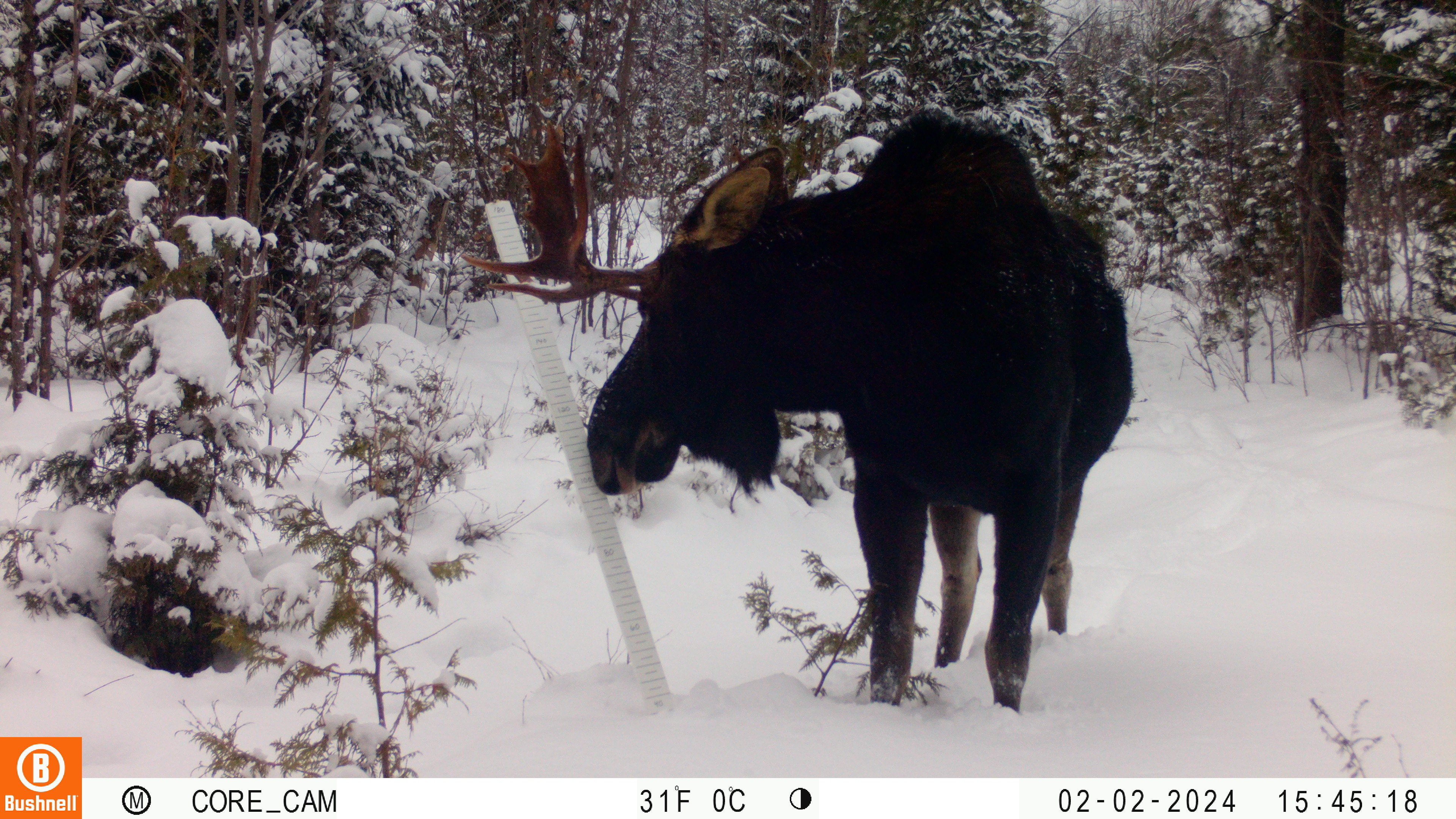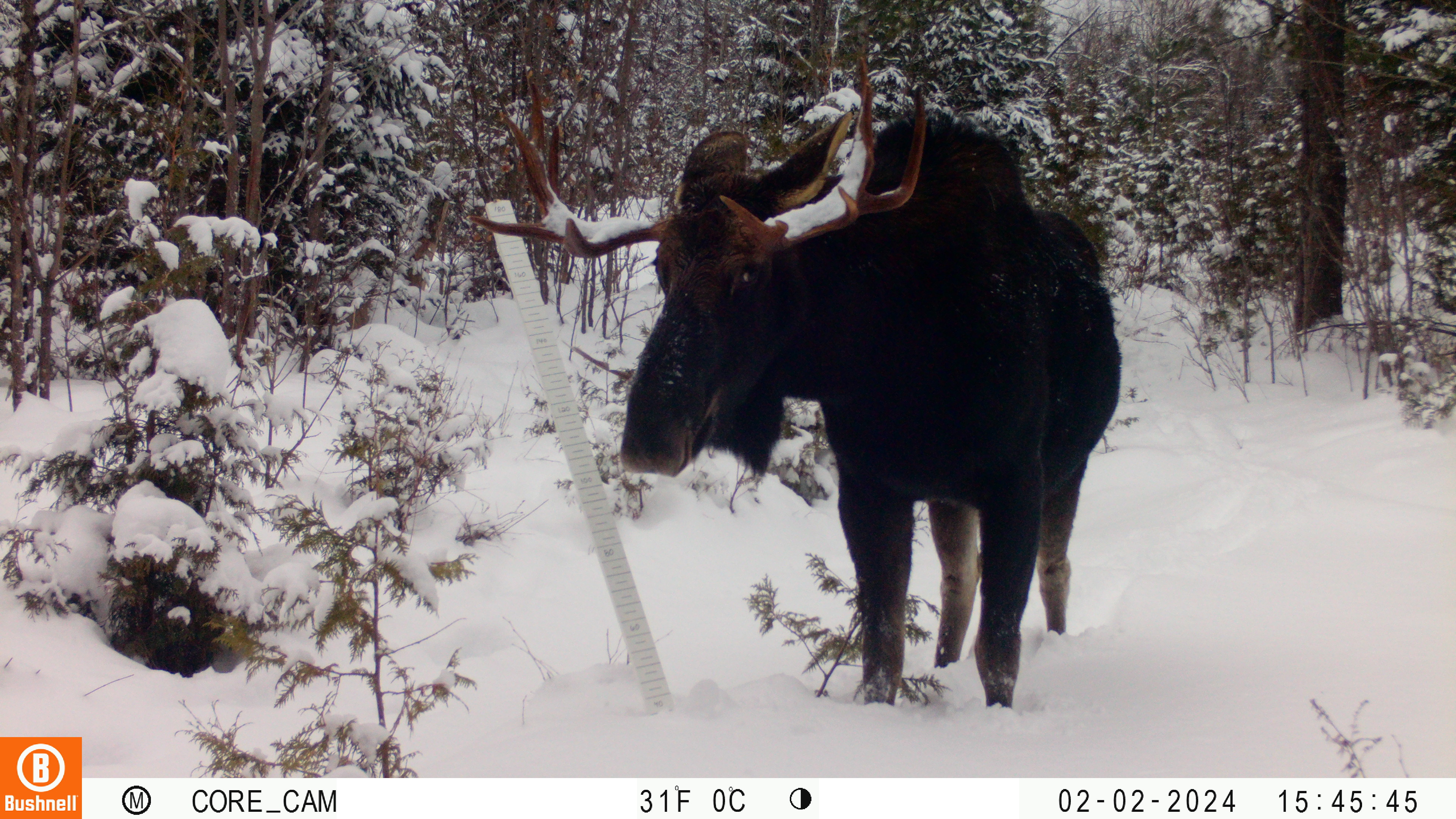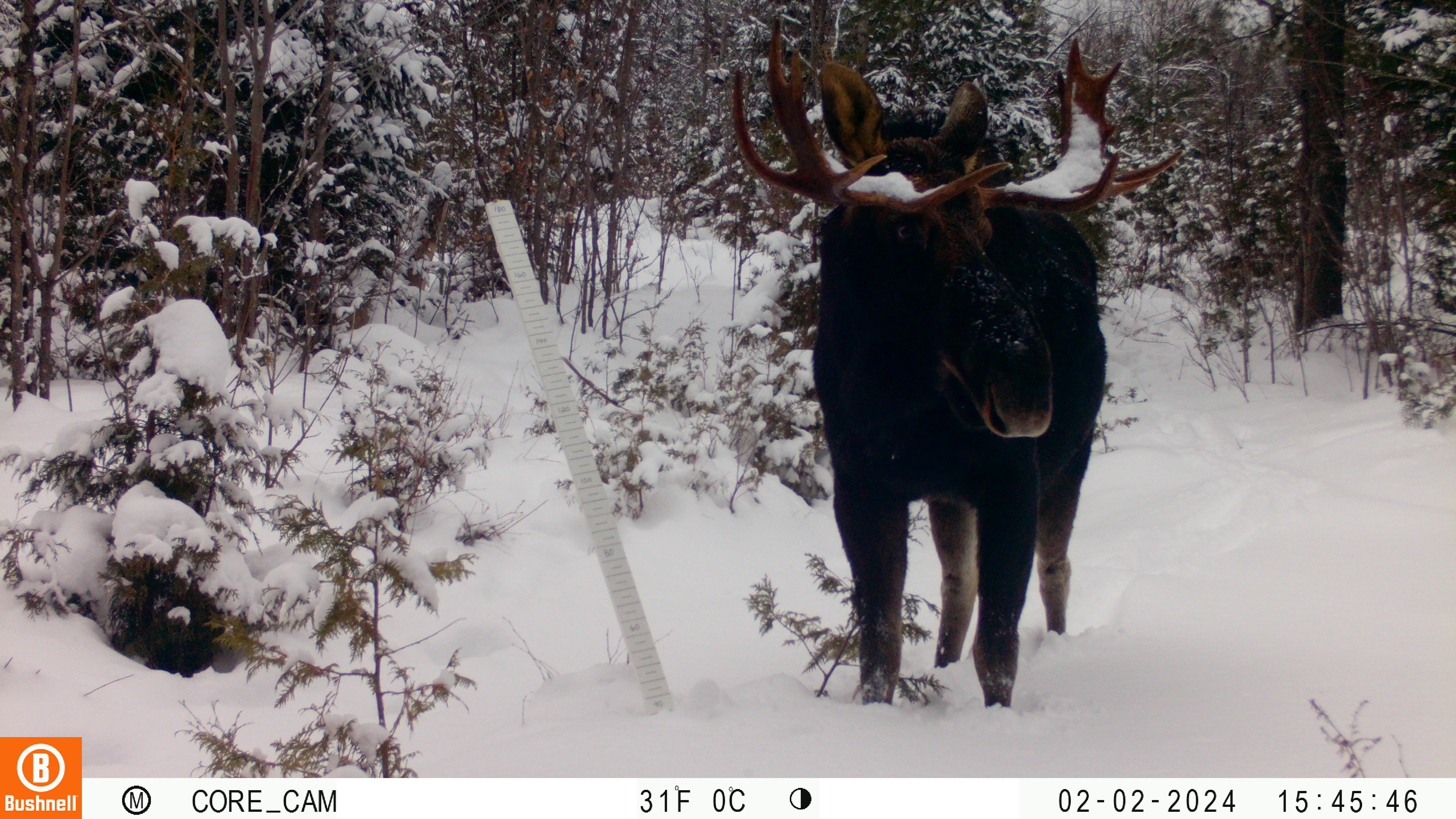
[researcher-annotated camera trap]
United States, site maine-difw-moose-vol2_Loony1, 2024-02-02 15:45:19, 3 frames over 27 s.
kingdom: Animalia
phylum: Chordata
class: Mammalia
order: Artiodactyla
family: Cervidae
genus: Alces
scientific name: Alces alces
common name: moose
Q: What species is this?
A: Moose (Alces alces).